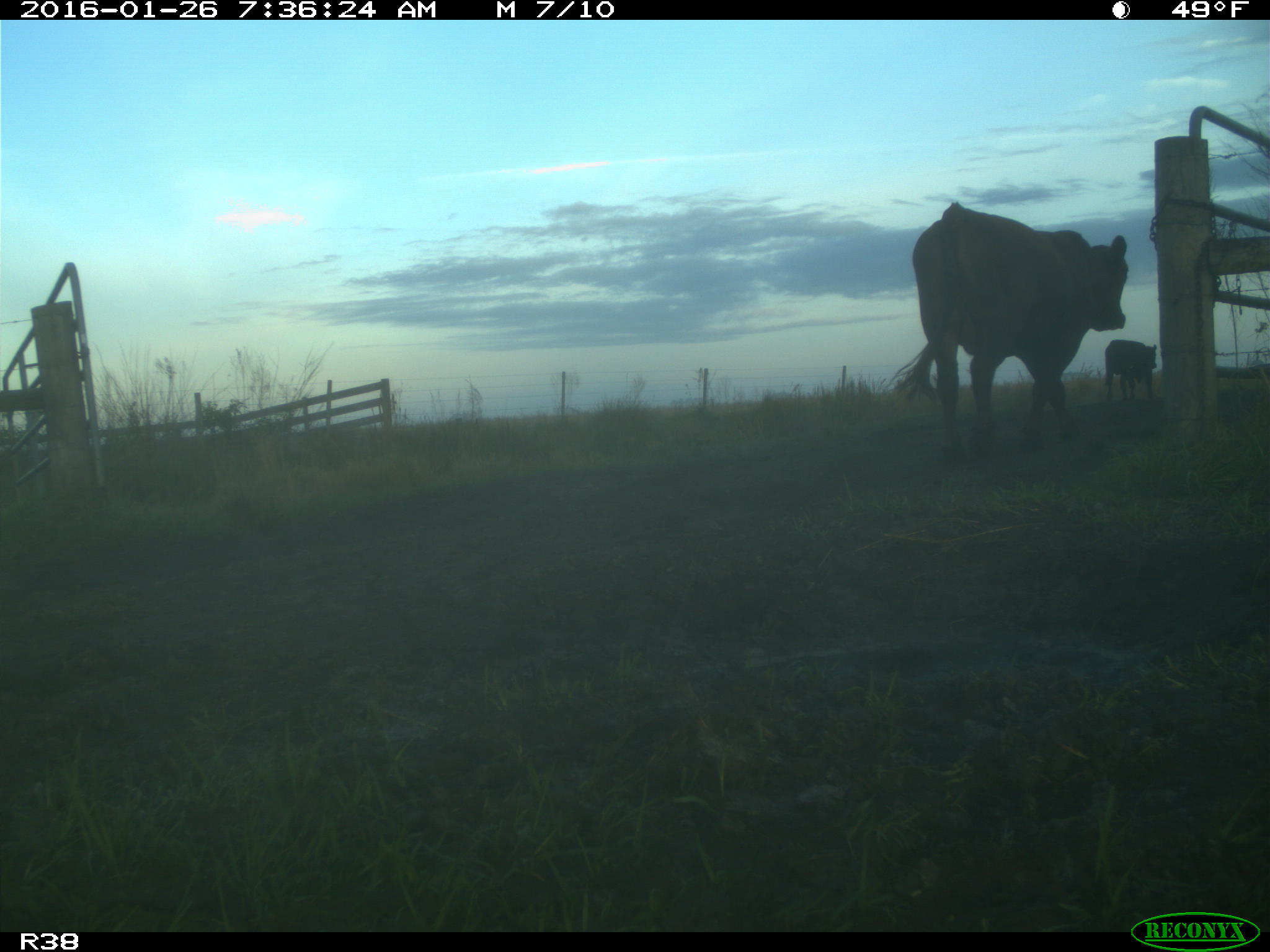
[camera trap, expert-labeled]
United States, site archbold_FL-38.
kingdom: Animalia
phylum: Chordata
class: Mammalia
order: Artiodactyla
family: Bovidae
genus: Bos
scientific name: Bos taurus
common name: domestic cow